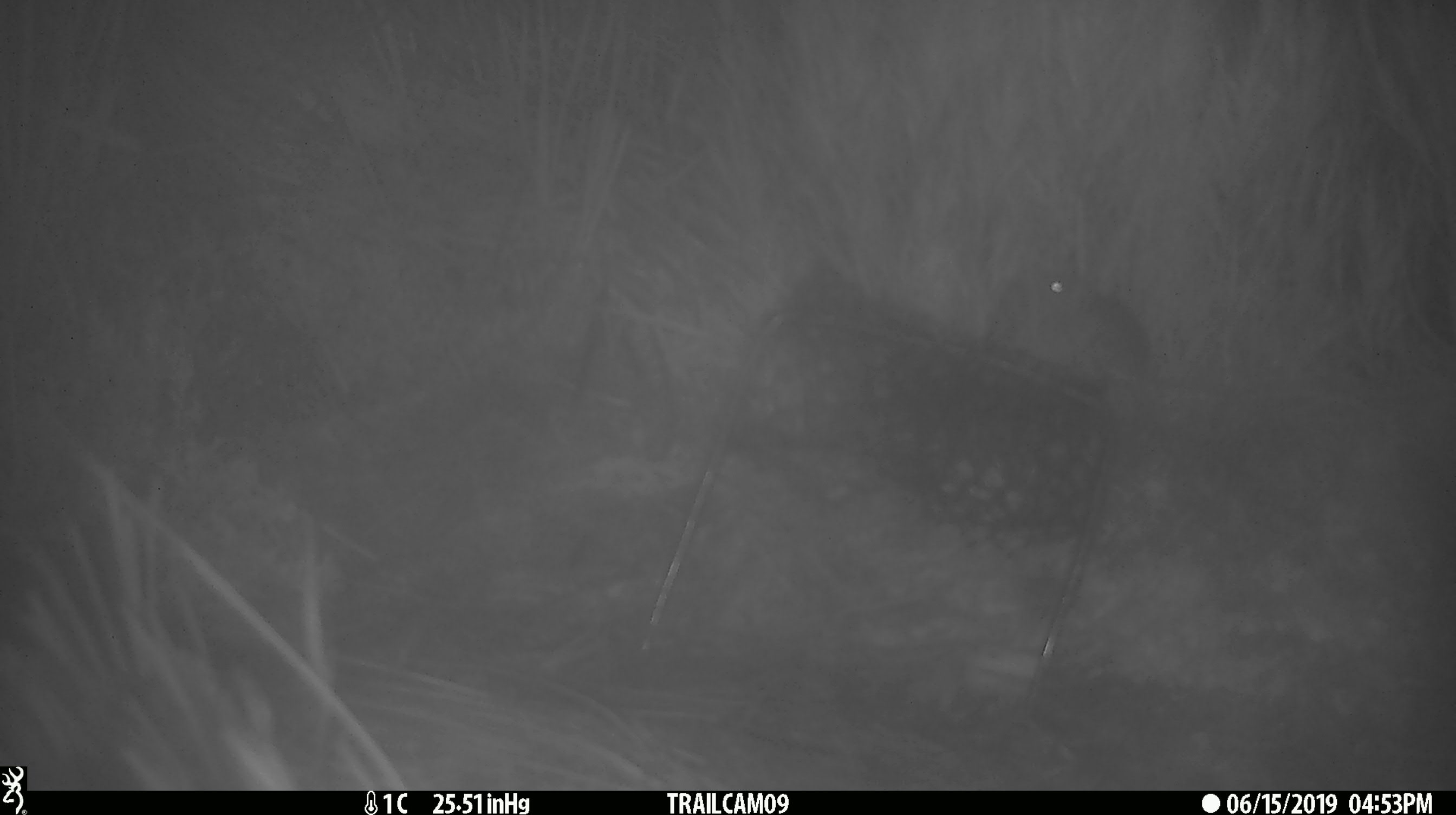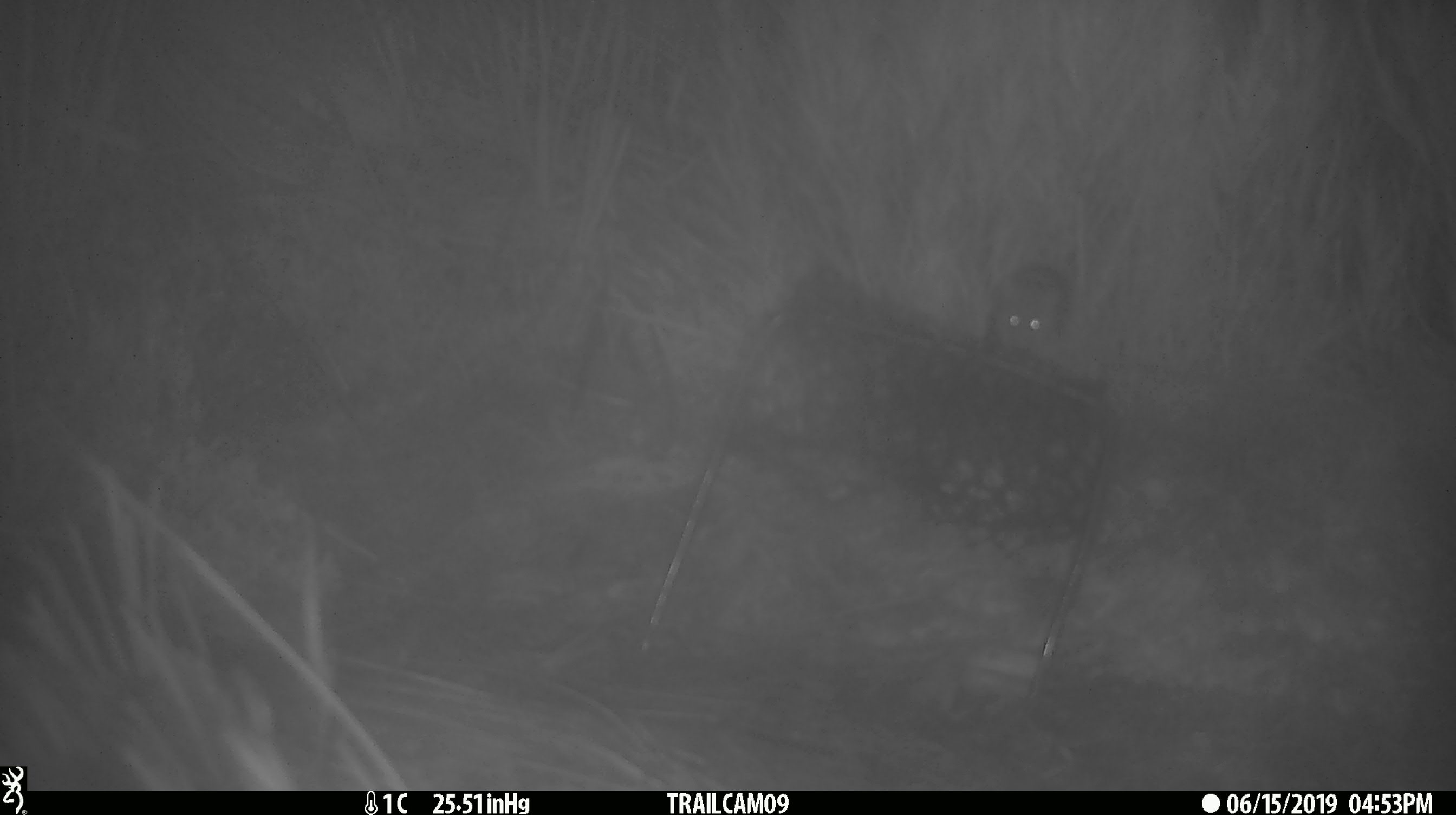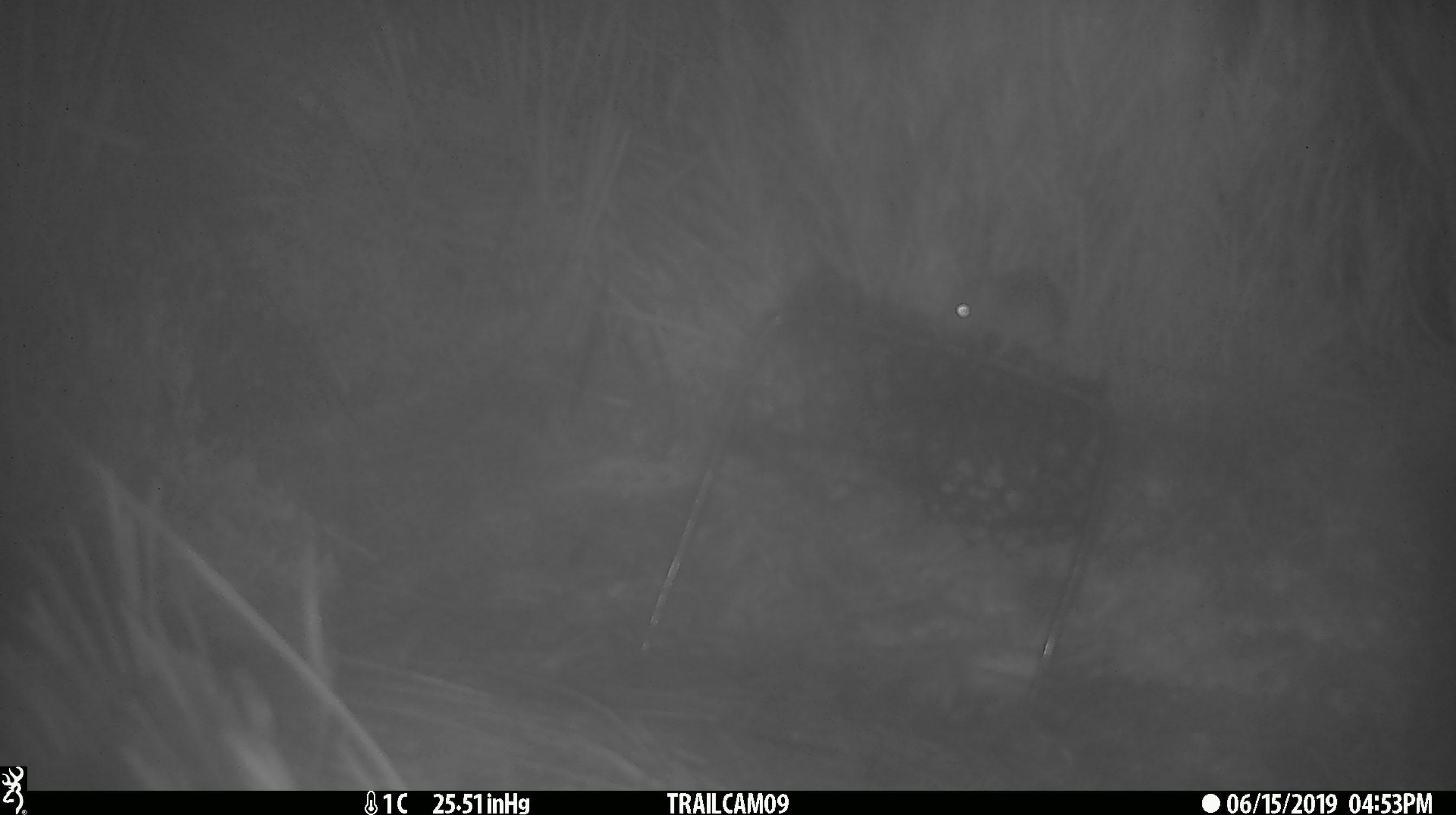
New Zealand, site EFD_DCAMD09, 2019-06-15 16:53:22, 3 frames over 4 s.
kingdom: Animalia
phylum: Chordata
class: Mammalia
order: Rodentia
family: Muridae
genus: Mus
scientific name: Mus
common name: mouse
Mouse (Mus).